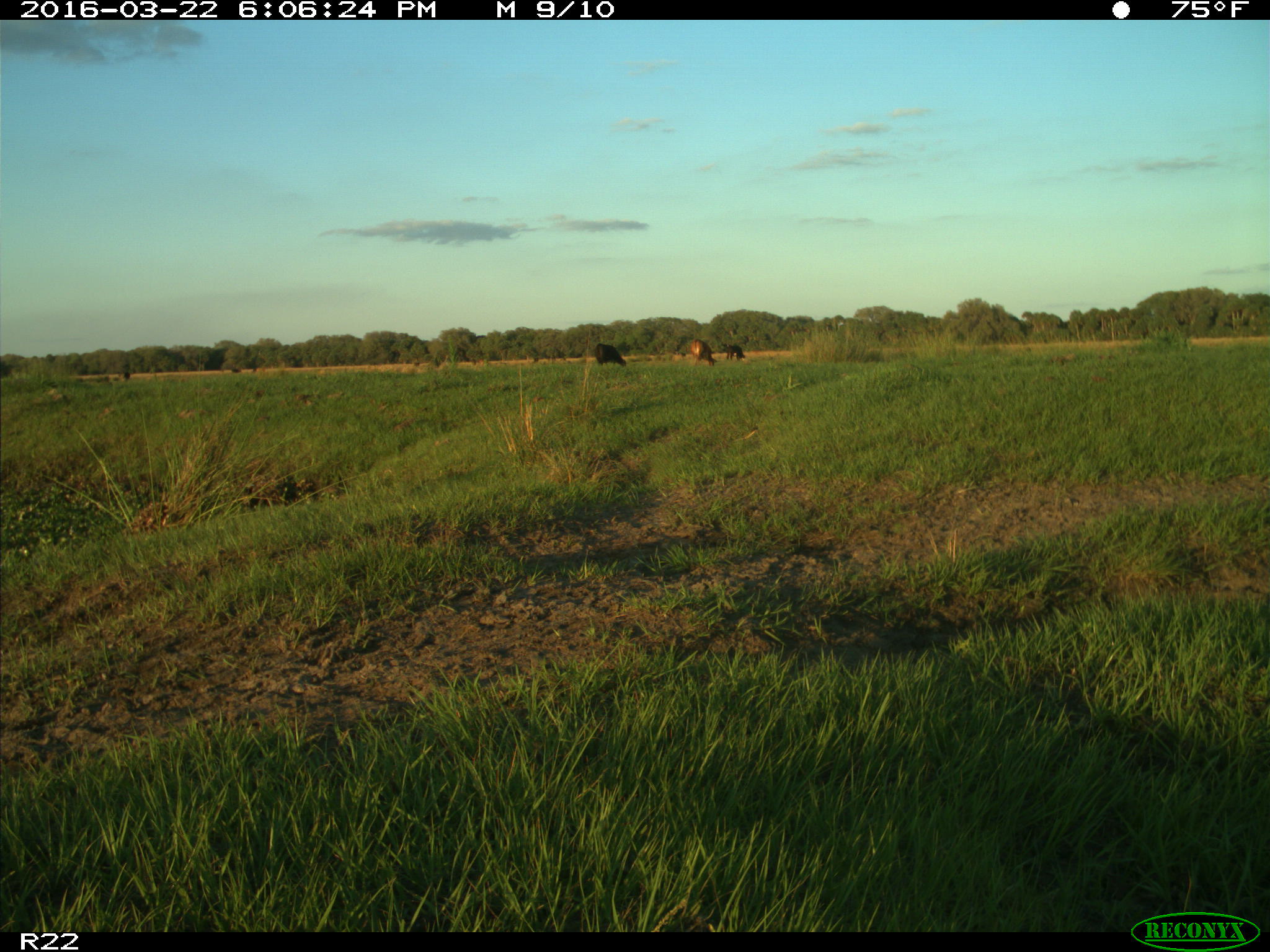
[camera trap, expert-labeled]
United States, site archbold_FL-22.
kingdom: Animalia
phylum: Chordata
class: Mammalia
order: Artiodactyla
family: Bovidae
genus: Bos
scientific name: Bos taurus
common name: domestic cow